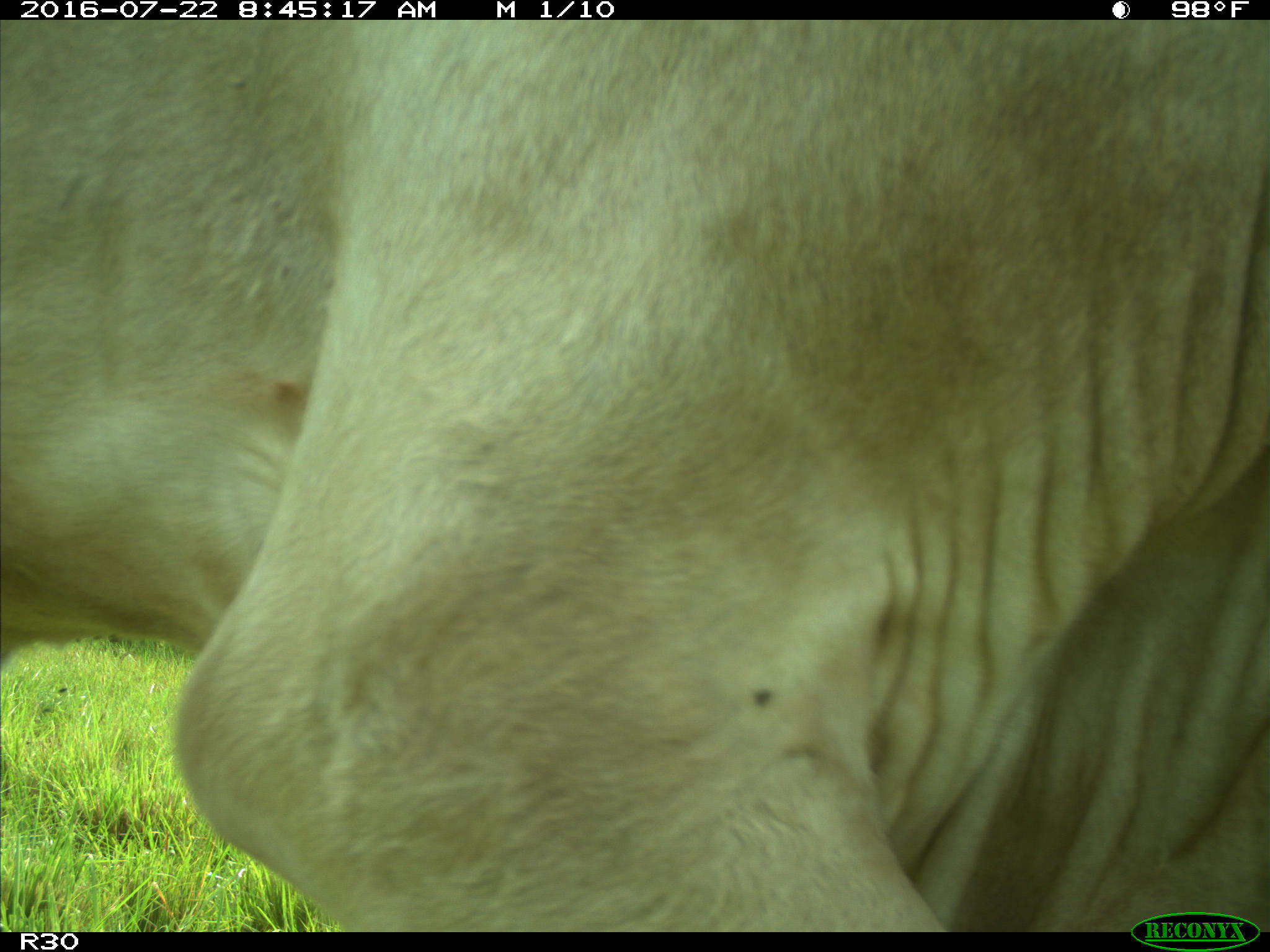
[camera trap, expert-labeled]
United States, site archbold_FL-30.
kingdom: Animalia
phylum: Chordata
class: Mammalia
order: Artiodactyla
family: Bovidae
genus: Bos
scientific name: Bos taurus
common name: domestic cow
Bos taurus (domestic cow).